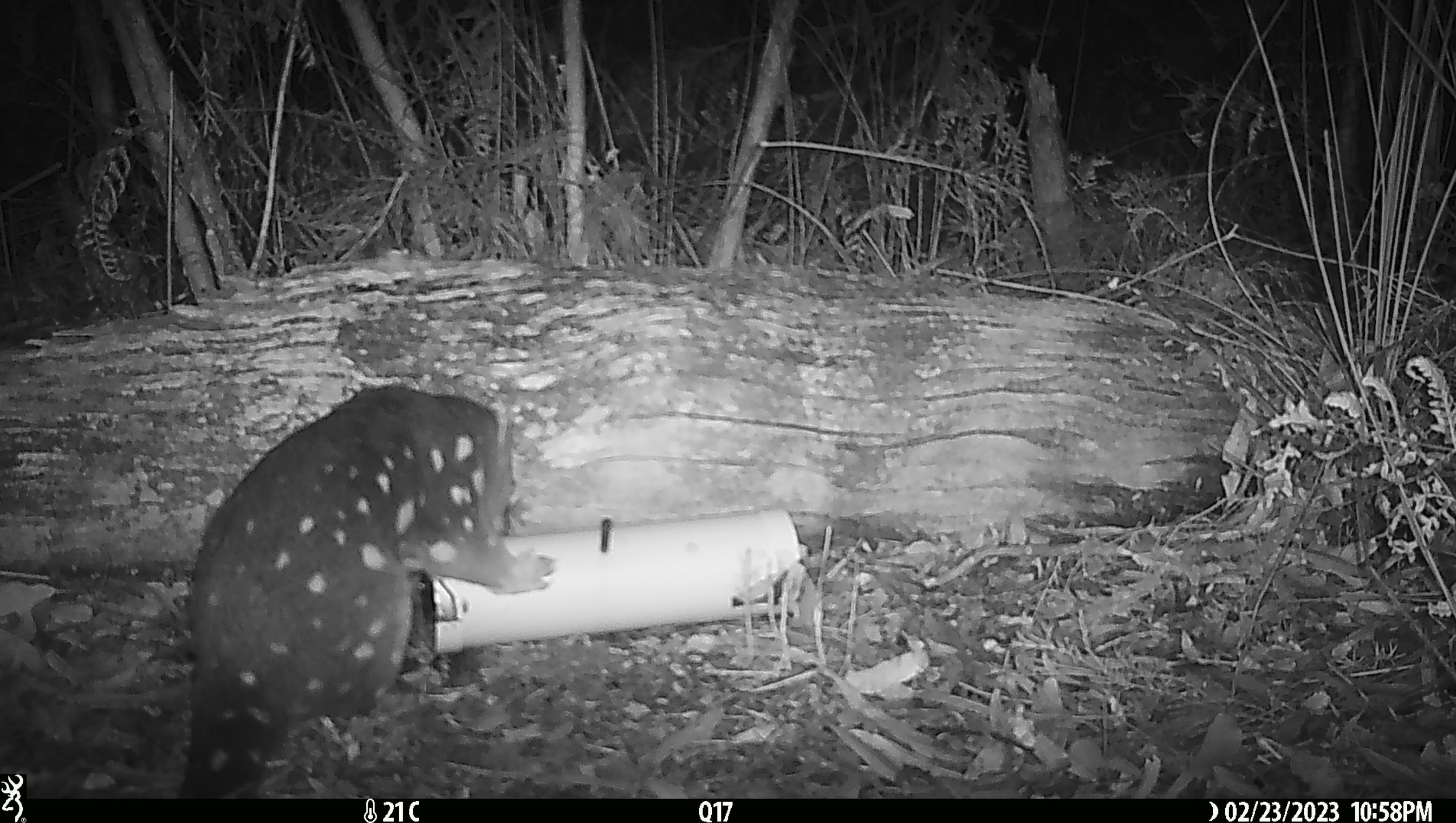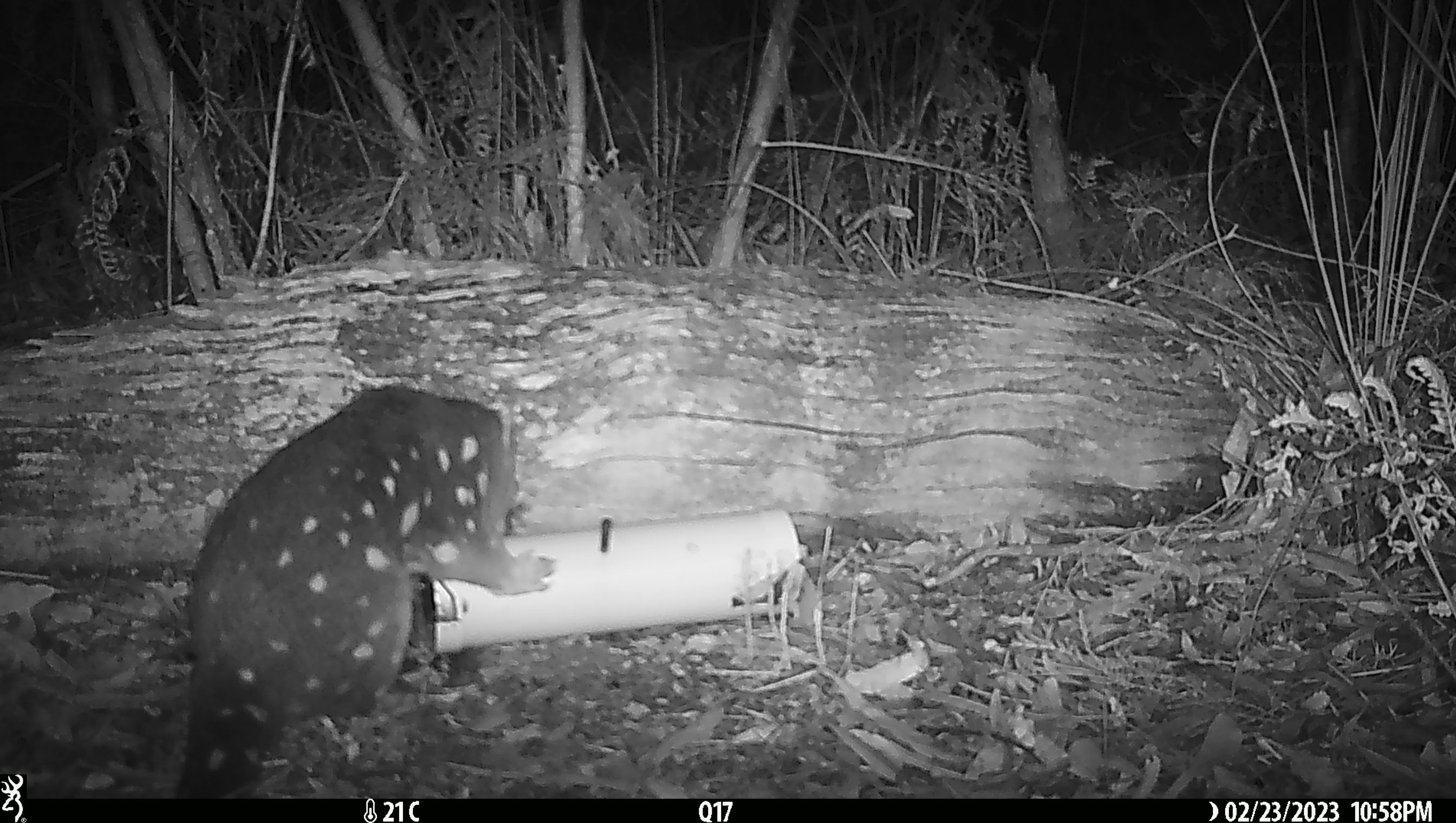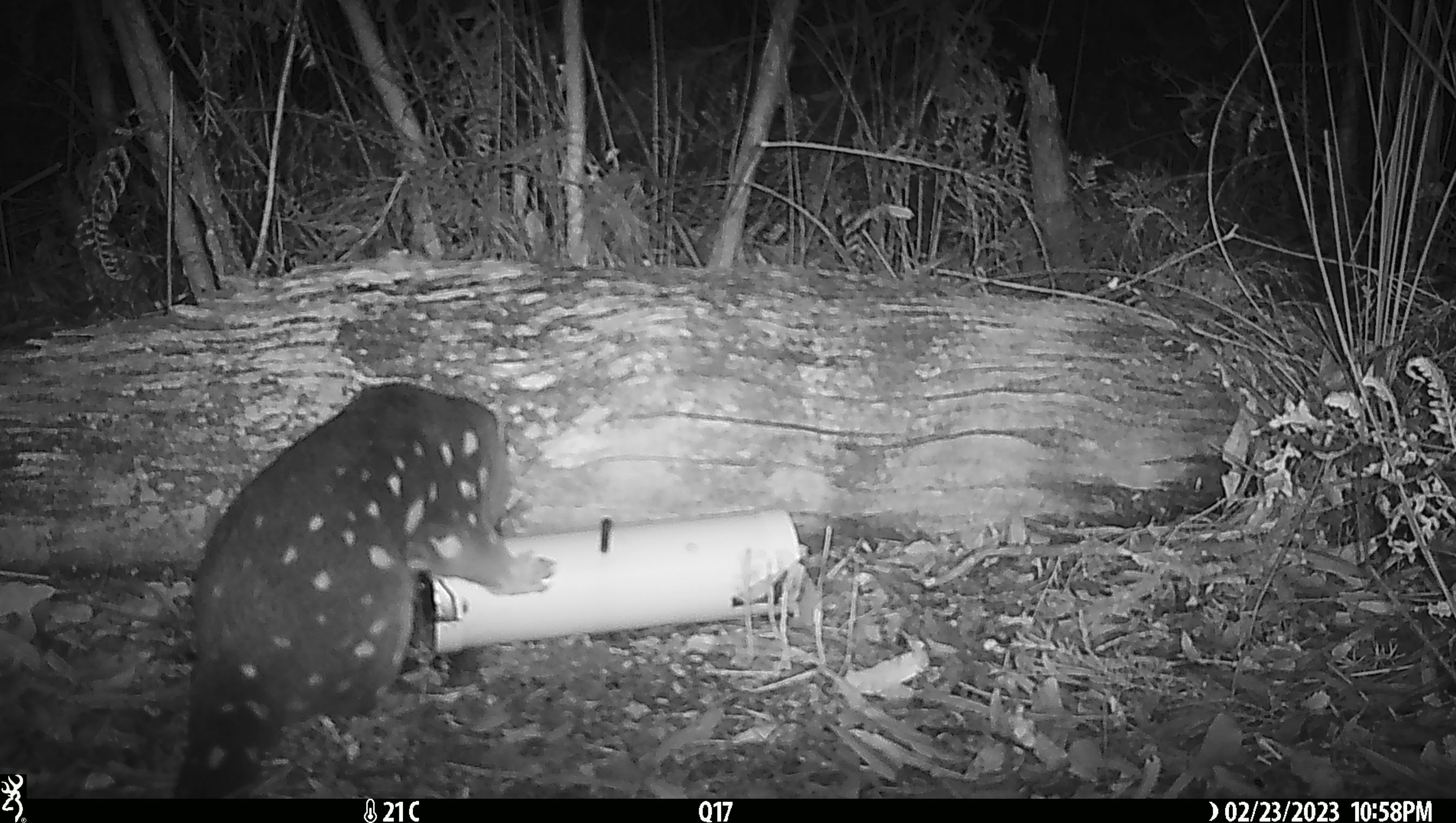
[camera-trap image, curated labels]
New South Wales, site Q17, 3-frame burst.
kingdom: Animalia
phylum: Chordata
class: Mammalia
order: Dasyuromorphia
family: Dasyuridae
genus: Dasyurus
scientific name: Dasyurus maculatus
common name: spotted-tailed quoll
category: quoll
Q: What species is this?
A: Quoll (spotted-tailed quoll) (Dasyurus maculatus).